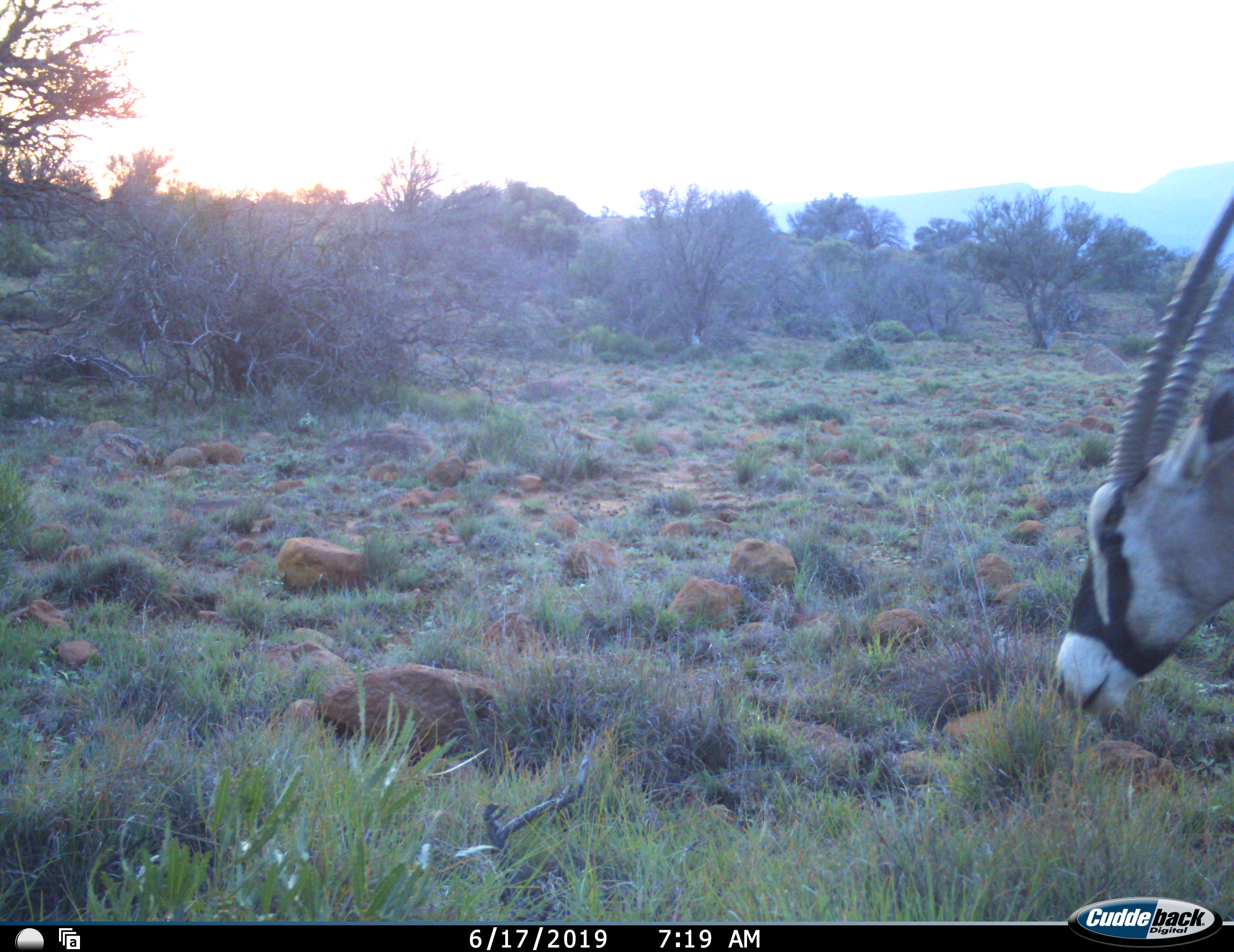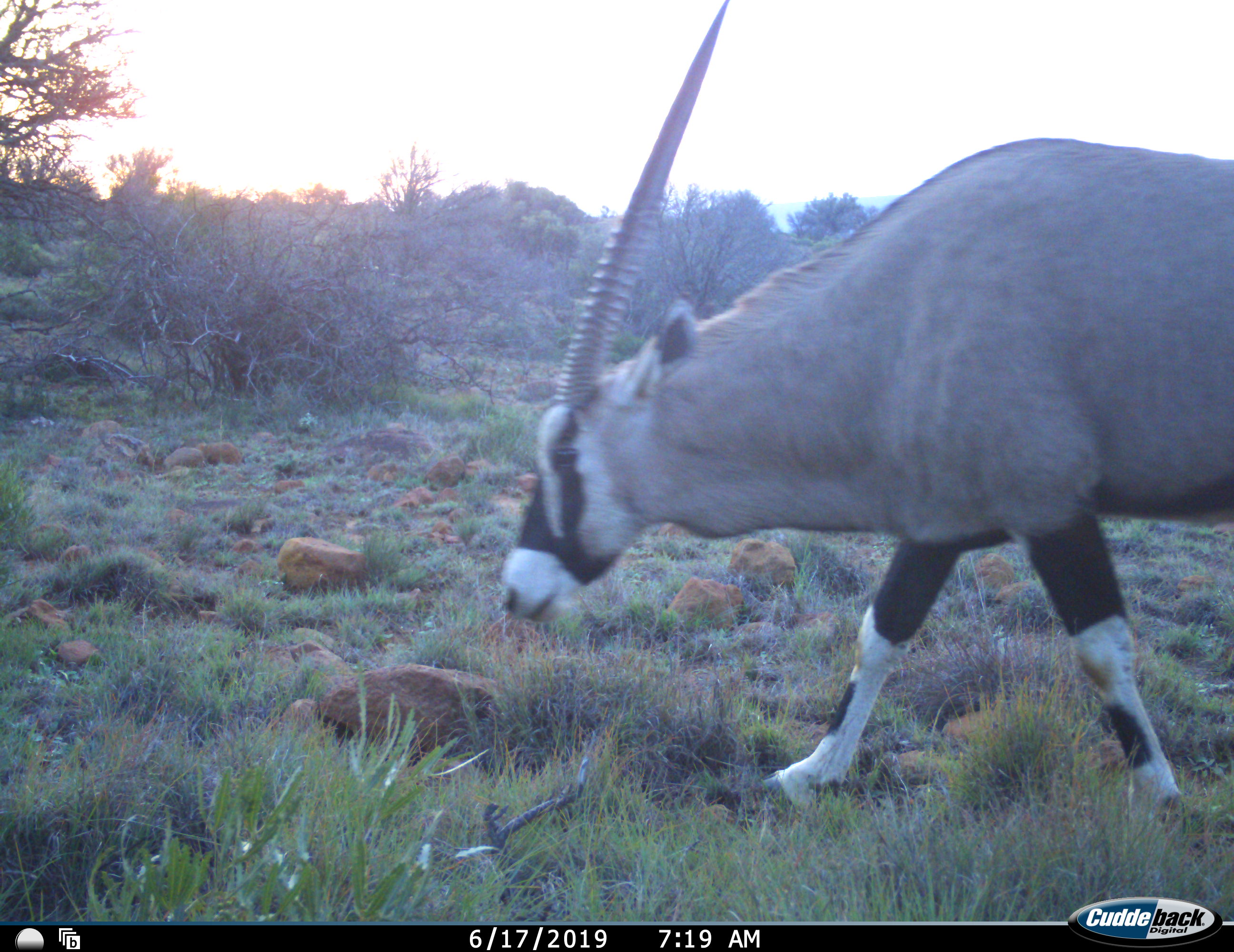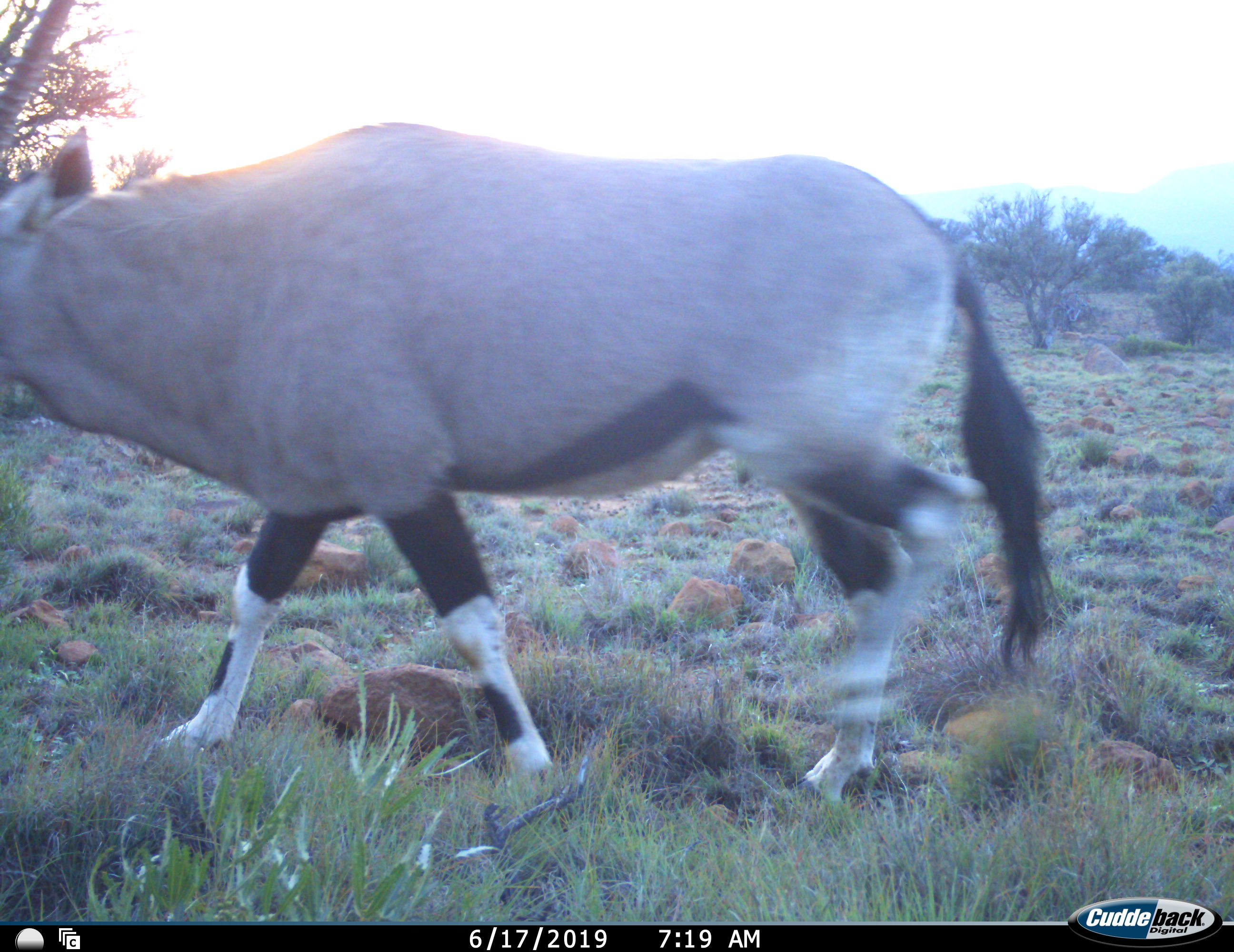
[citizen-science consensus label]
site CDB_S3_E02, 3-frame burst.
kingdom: Animalia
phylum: Chordata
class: Mammalia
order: Artiodactyla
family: Bovidae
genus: Oryx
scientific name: Oryx gazella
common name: gemsbok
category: oryx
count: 1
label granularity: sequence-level